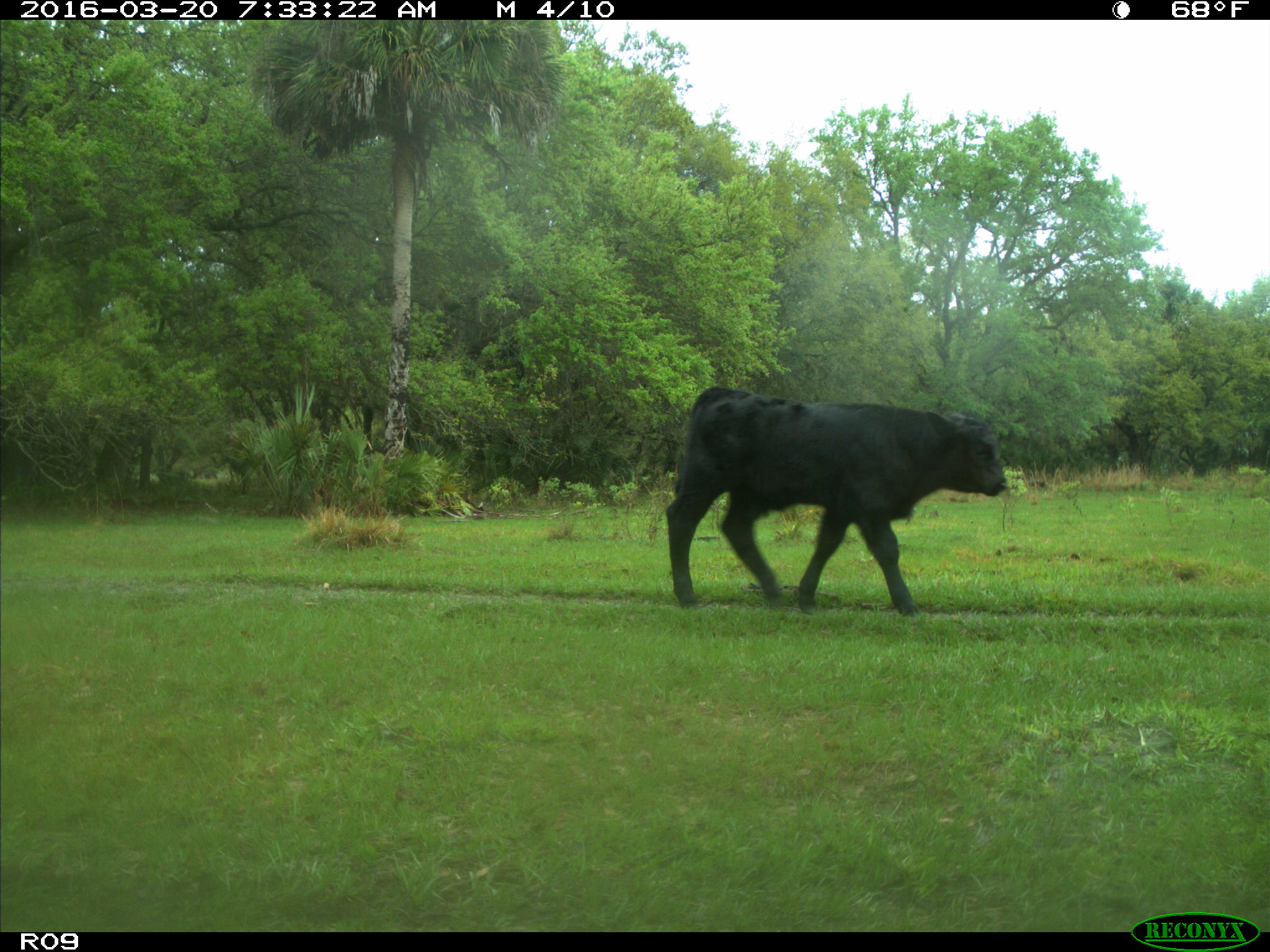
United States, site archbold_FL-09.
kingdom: Animalia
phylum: Chordata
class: Mammalia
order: Artiodactyla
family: Bovidae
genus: Bos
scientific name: Bos taurus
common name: domestic cow